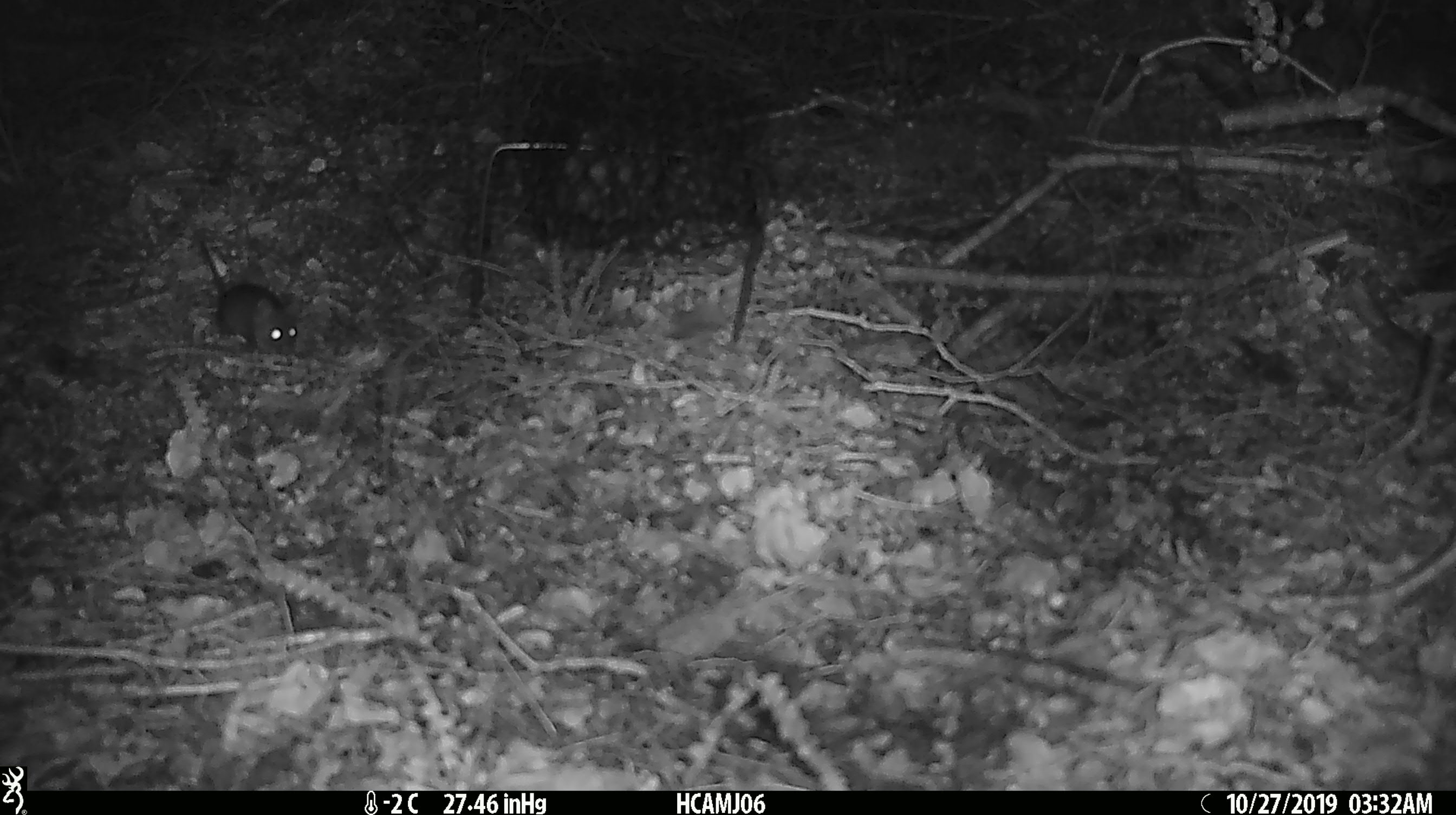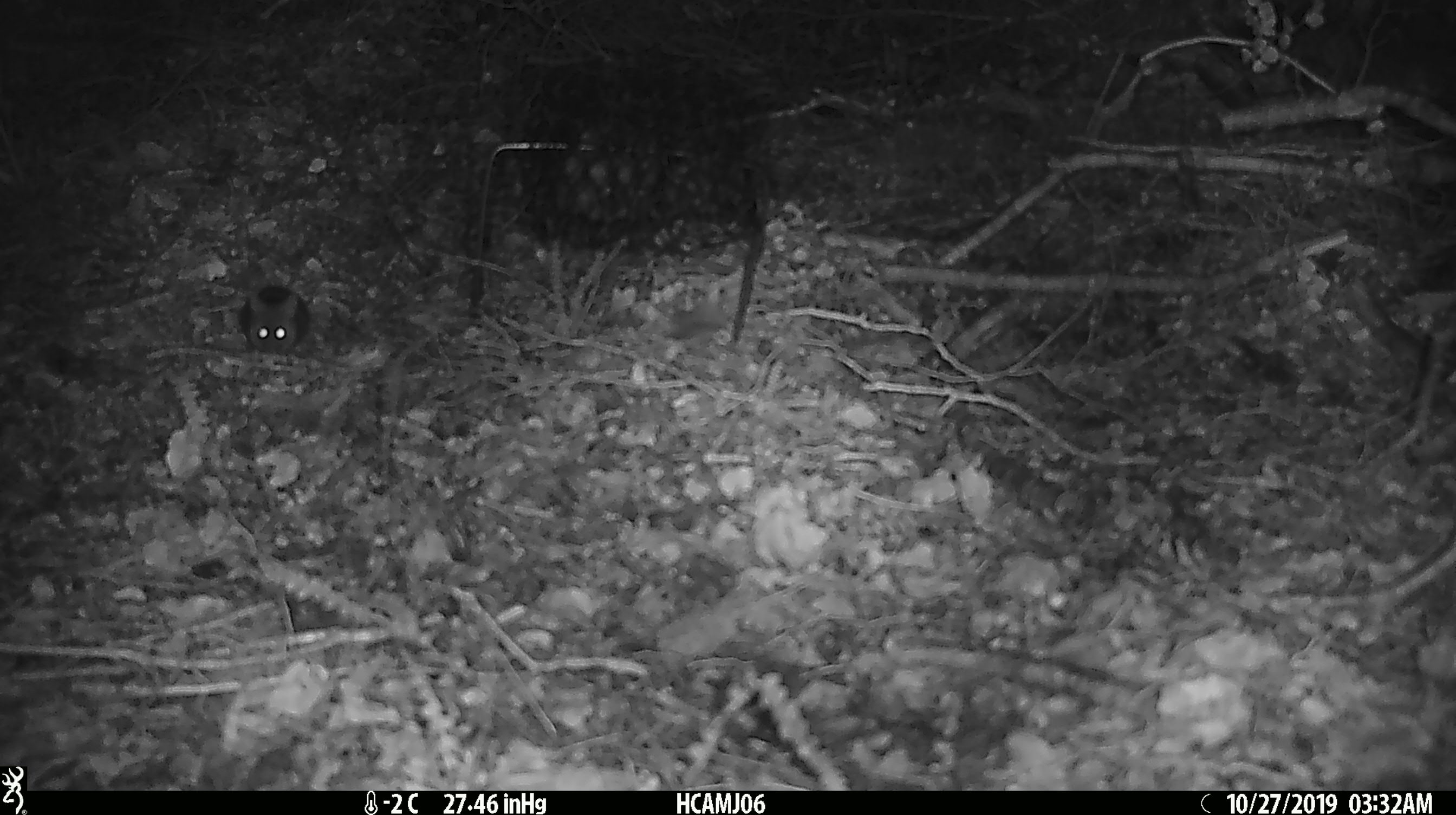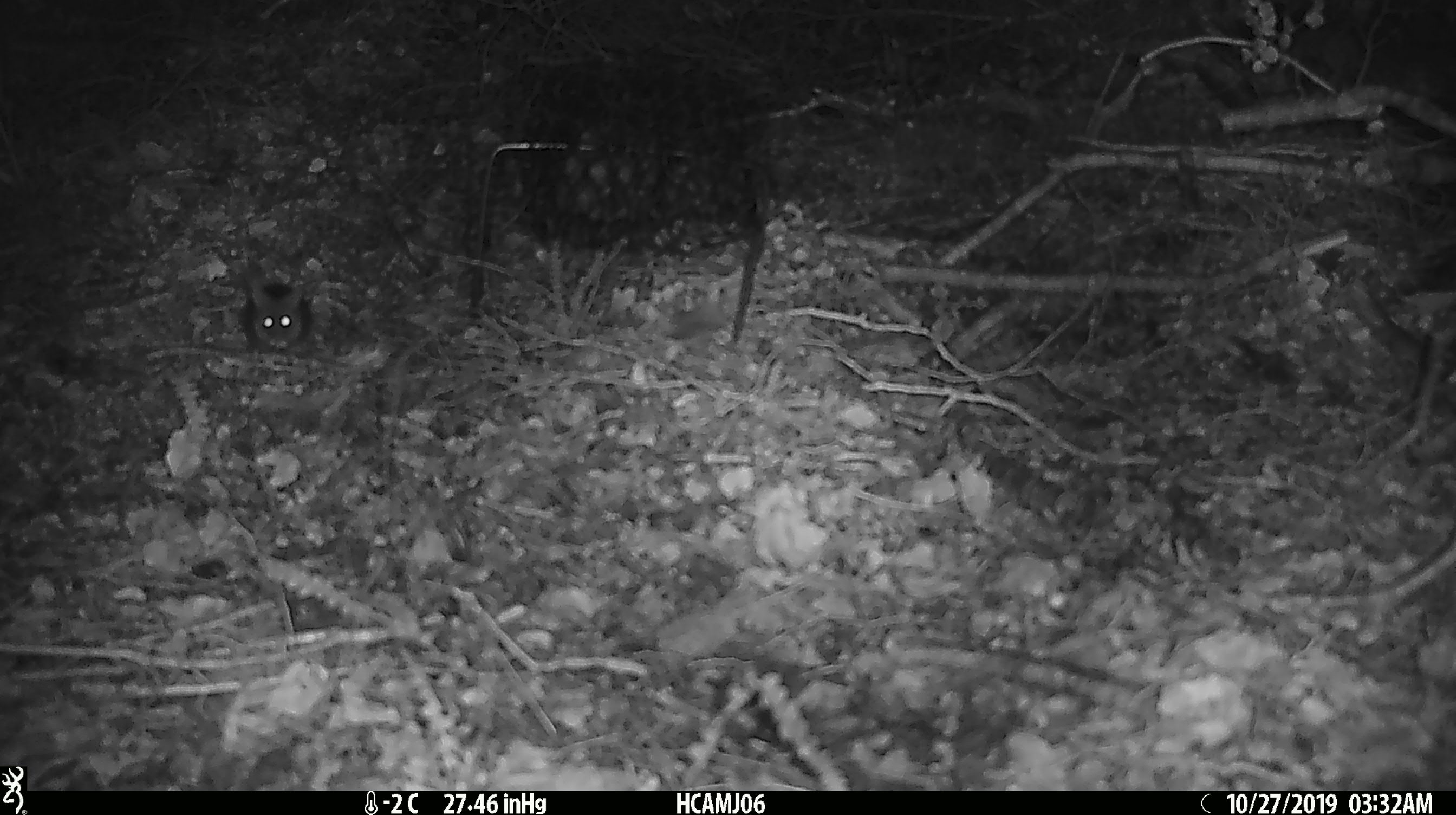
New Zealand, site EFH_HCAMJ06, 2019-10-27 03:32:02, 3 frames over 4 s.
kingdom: Animalia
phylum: Chordata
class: Mammalia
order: Rodentia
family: Muridae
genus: Mus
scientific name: Mus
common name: mouse